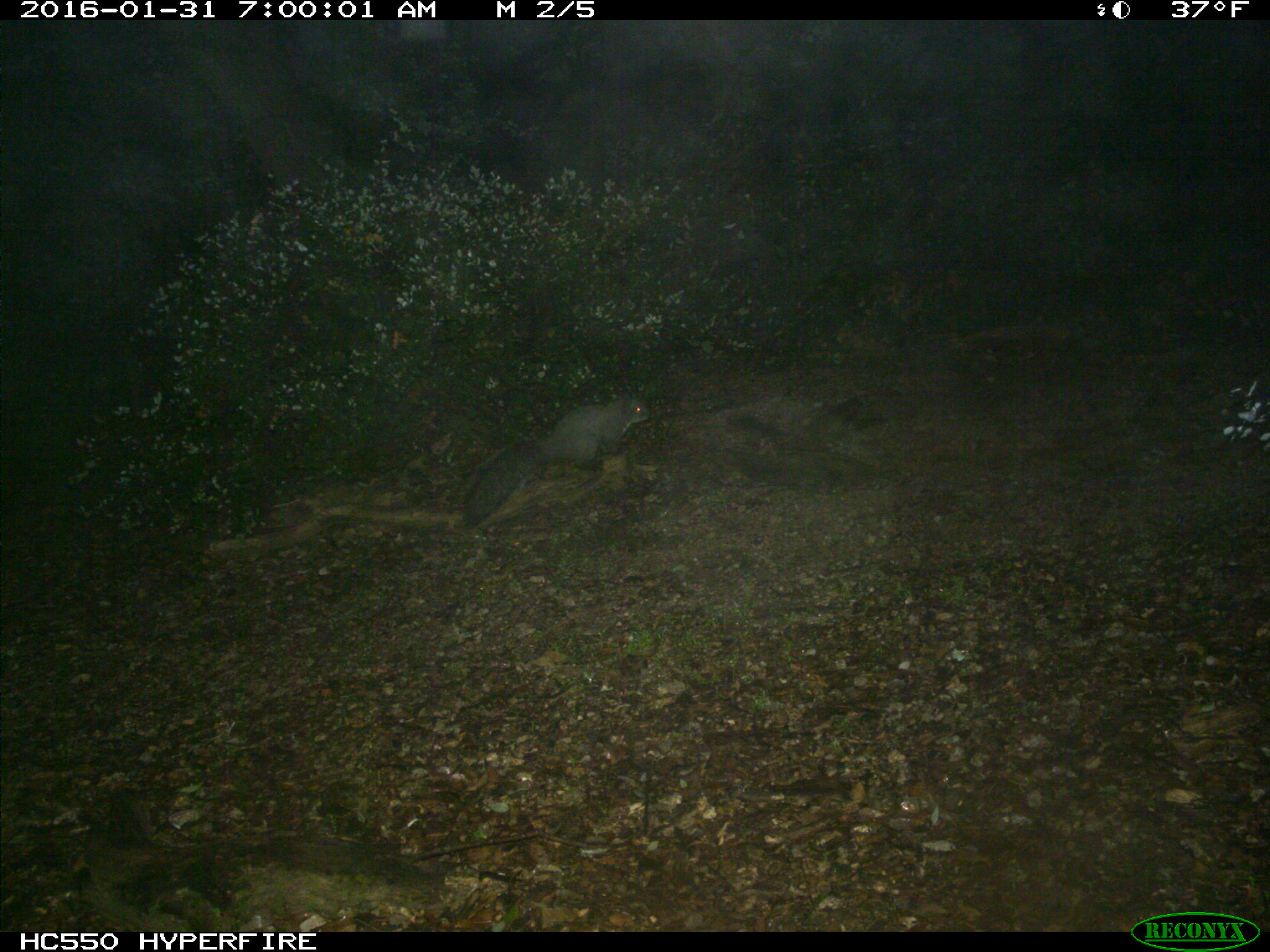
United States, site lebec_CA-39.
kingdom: Animalia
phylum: Chordata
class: Mammalia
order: Rodentia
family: Sciuridae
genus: Sciurus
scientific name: Sciurus carolinensis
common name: eastern gray squirrel